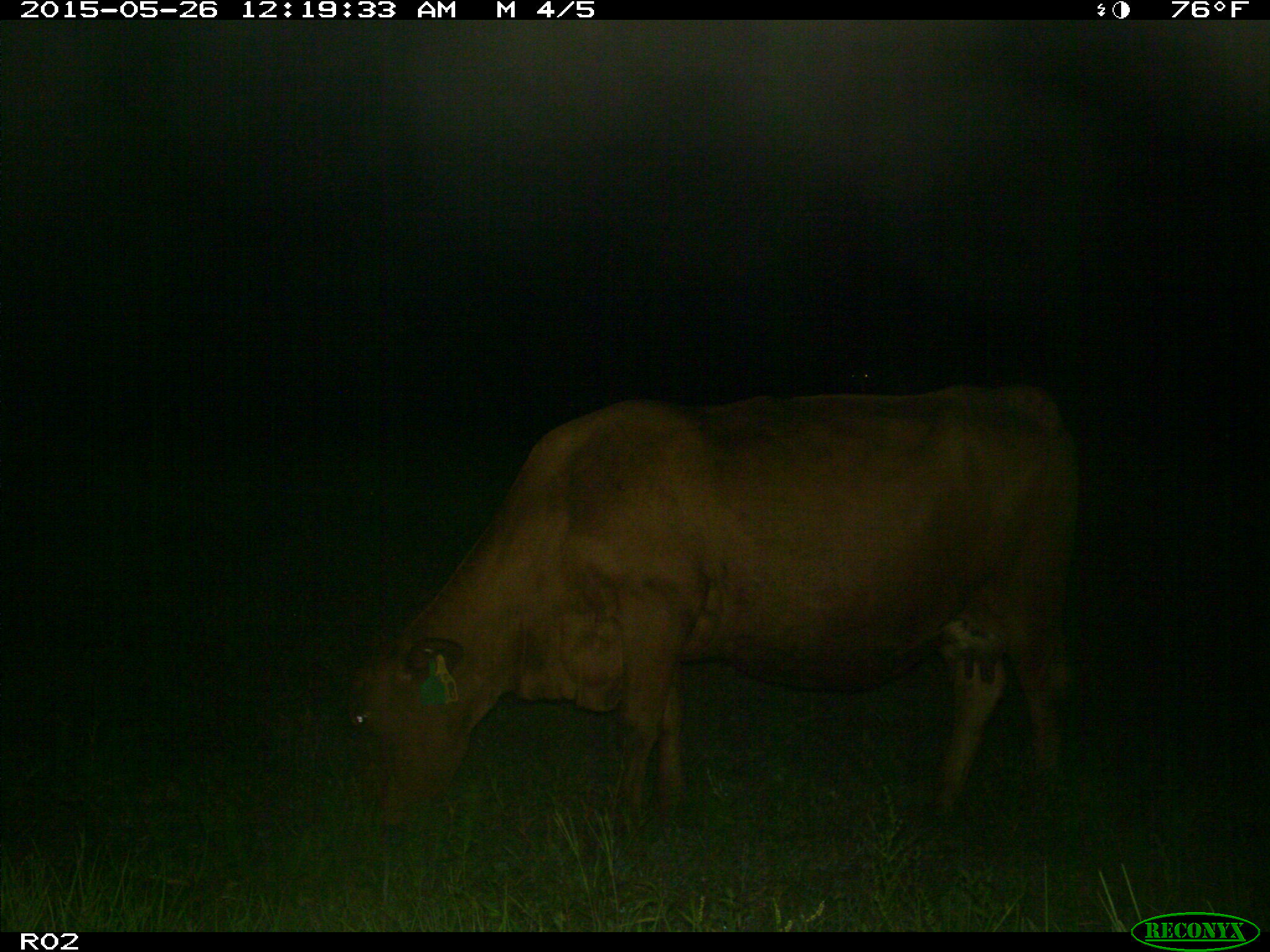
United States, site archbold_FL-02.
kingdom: Animalia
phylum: Chordata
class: Mammalia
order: Artiodactyla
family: Bovidae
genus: Bos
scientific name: Bos taurus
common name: domestic cow